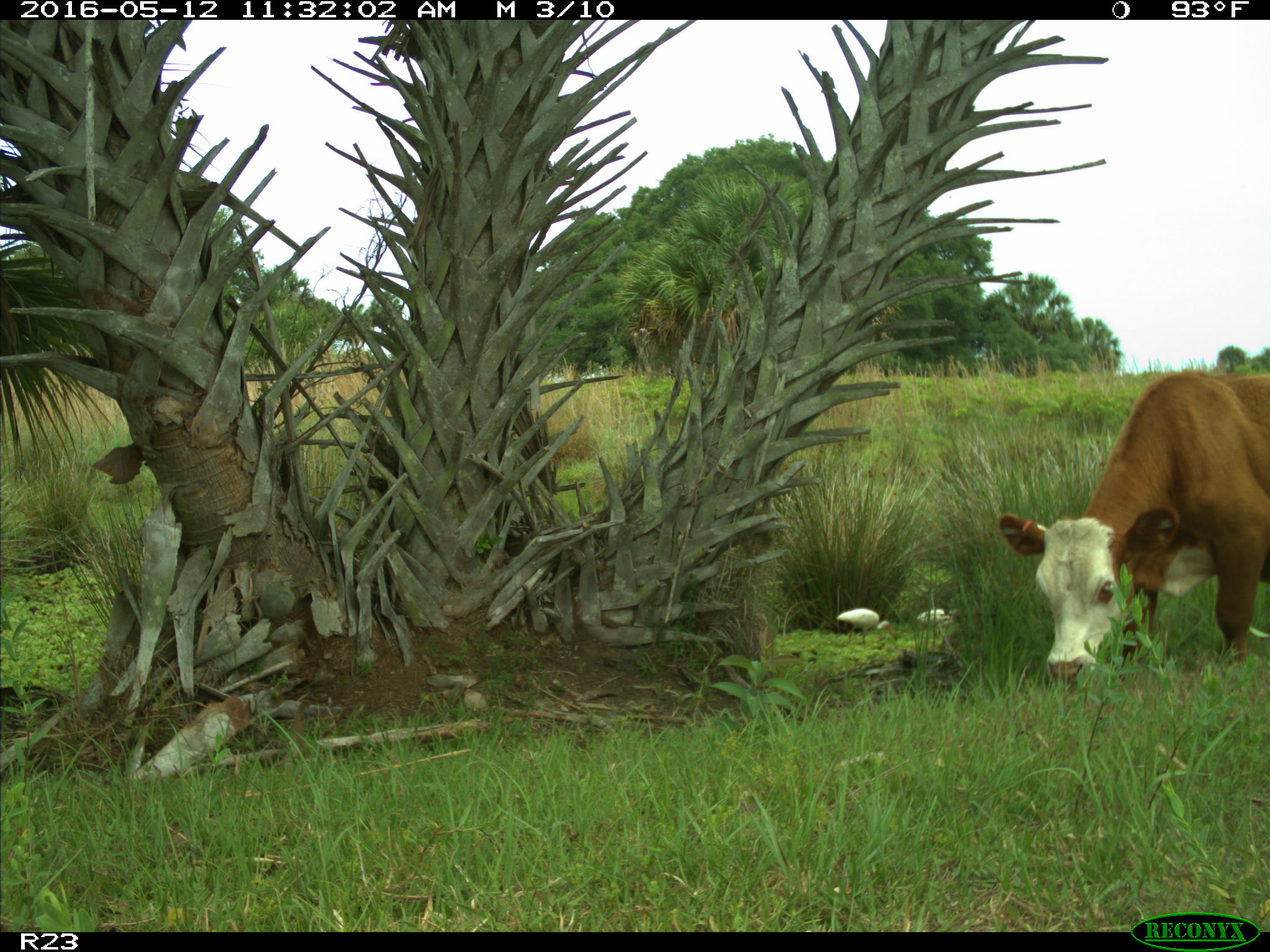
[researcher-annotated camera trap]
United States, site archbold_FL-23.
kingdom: Animalia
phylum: Chordata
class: Mammalia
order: Artiodactyla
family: Bovidae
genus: Bos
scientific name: Bos taurus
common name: domestic cow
Bos taurus (domestic cow).